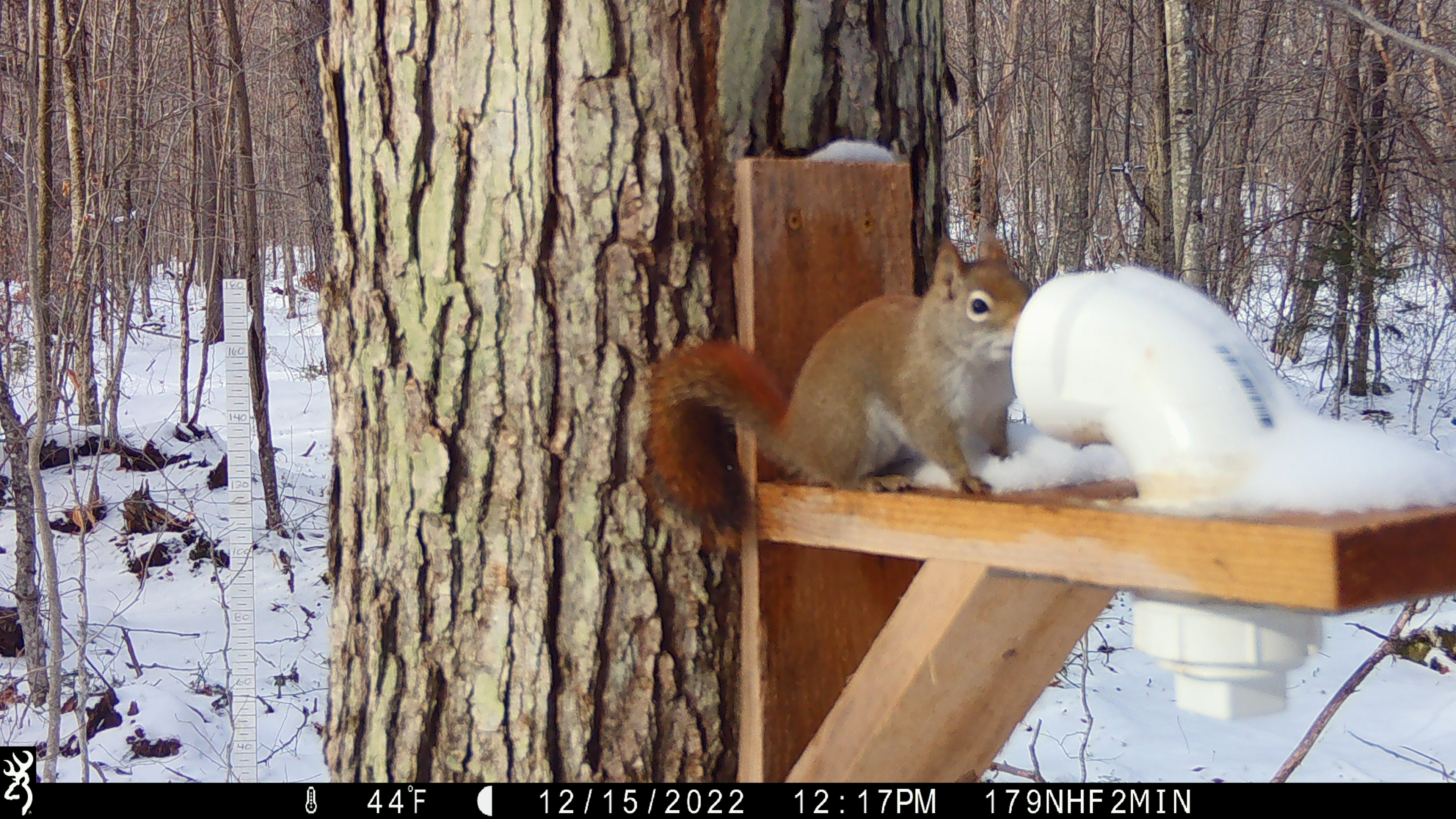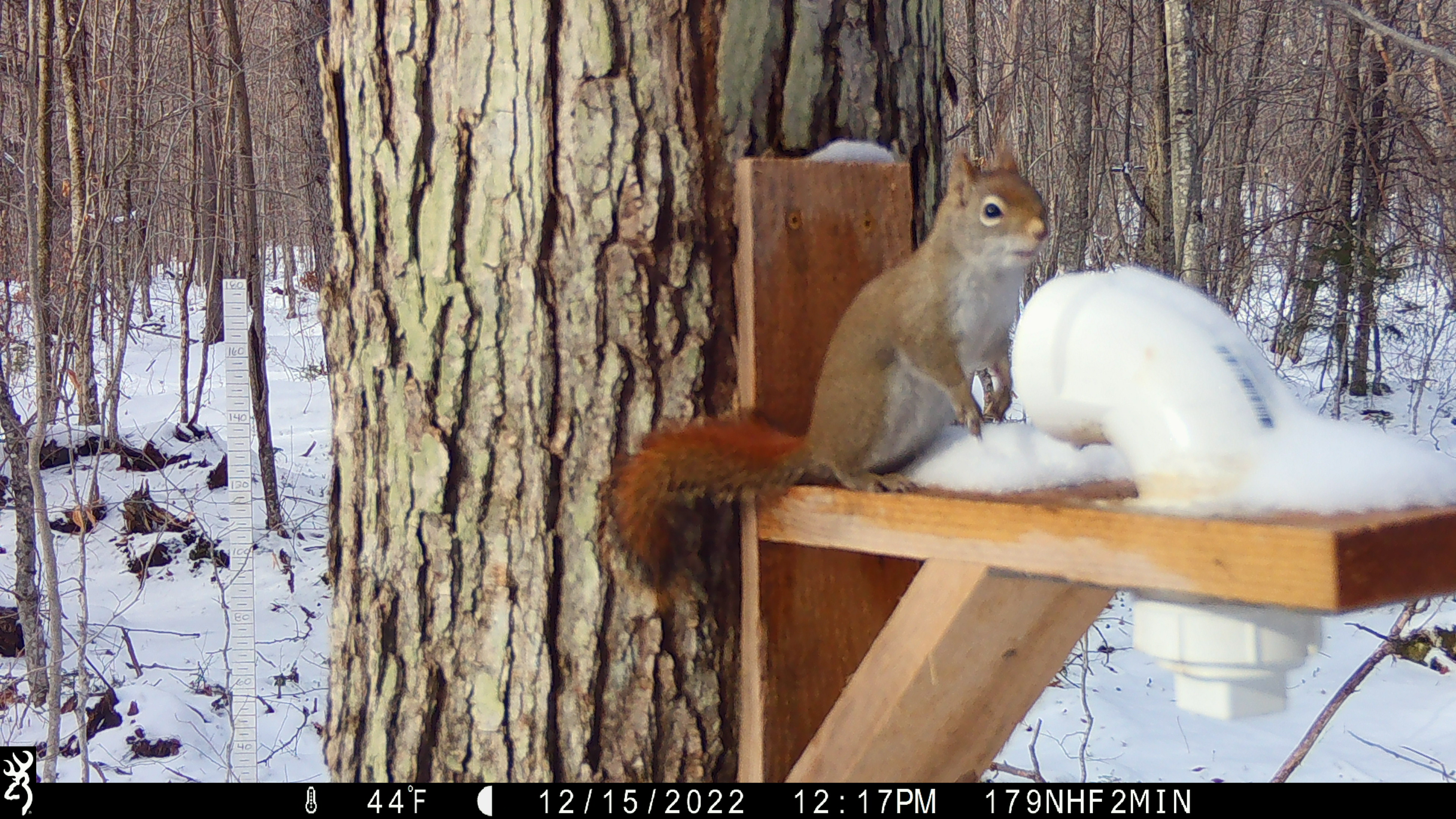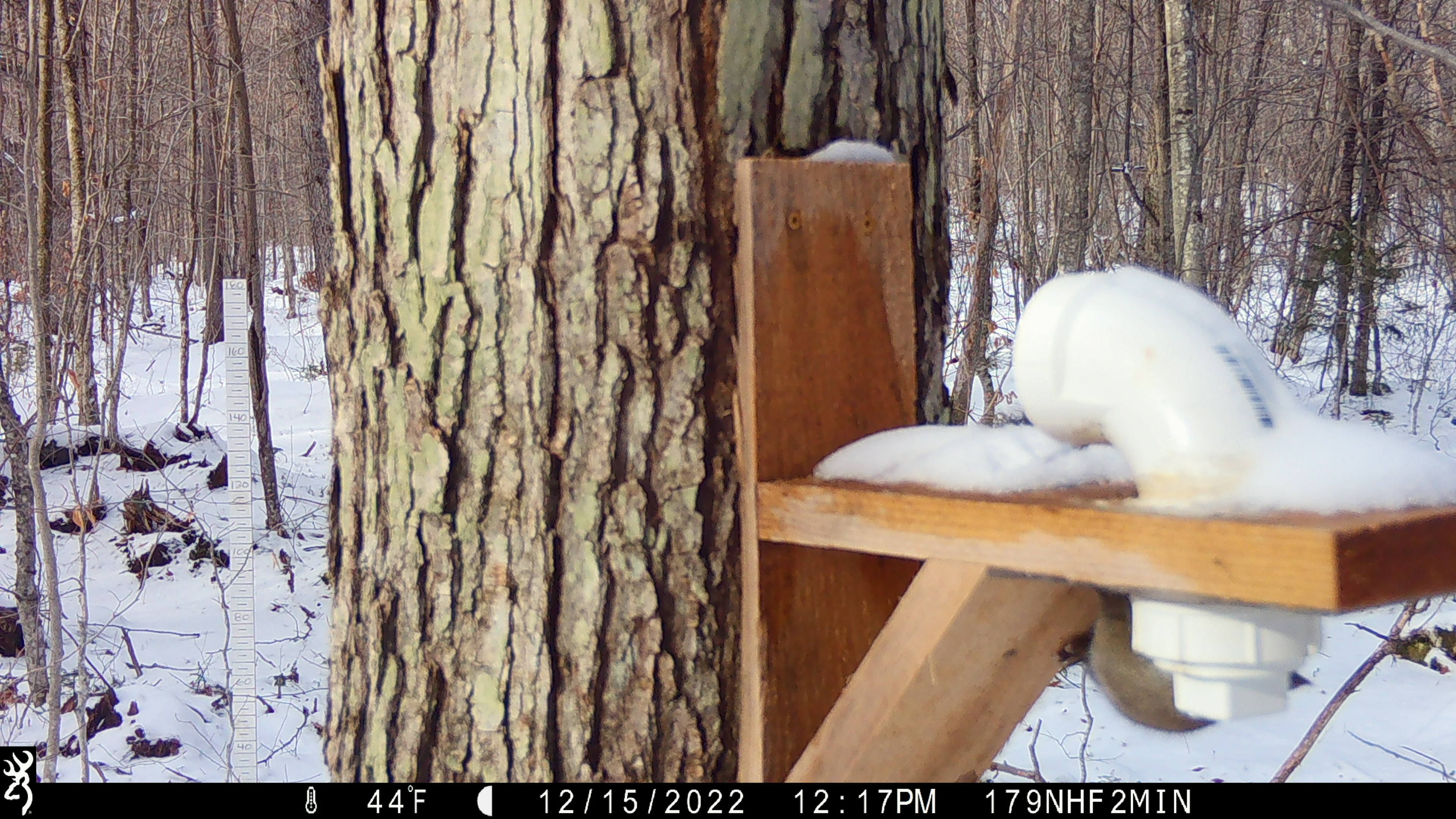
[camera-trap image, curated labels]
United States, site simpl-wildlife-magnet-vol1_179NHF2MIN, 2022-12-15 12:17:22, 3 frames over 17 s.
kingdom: Animalia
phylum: Chordata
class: Mammalia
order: Rodentia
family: Sciuridae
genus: Tamiasciurus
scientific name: Tamiasciurus hudsonicus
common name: red squirrel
Red squirrel (Tamiasciurus hudsonicus).